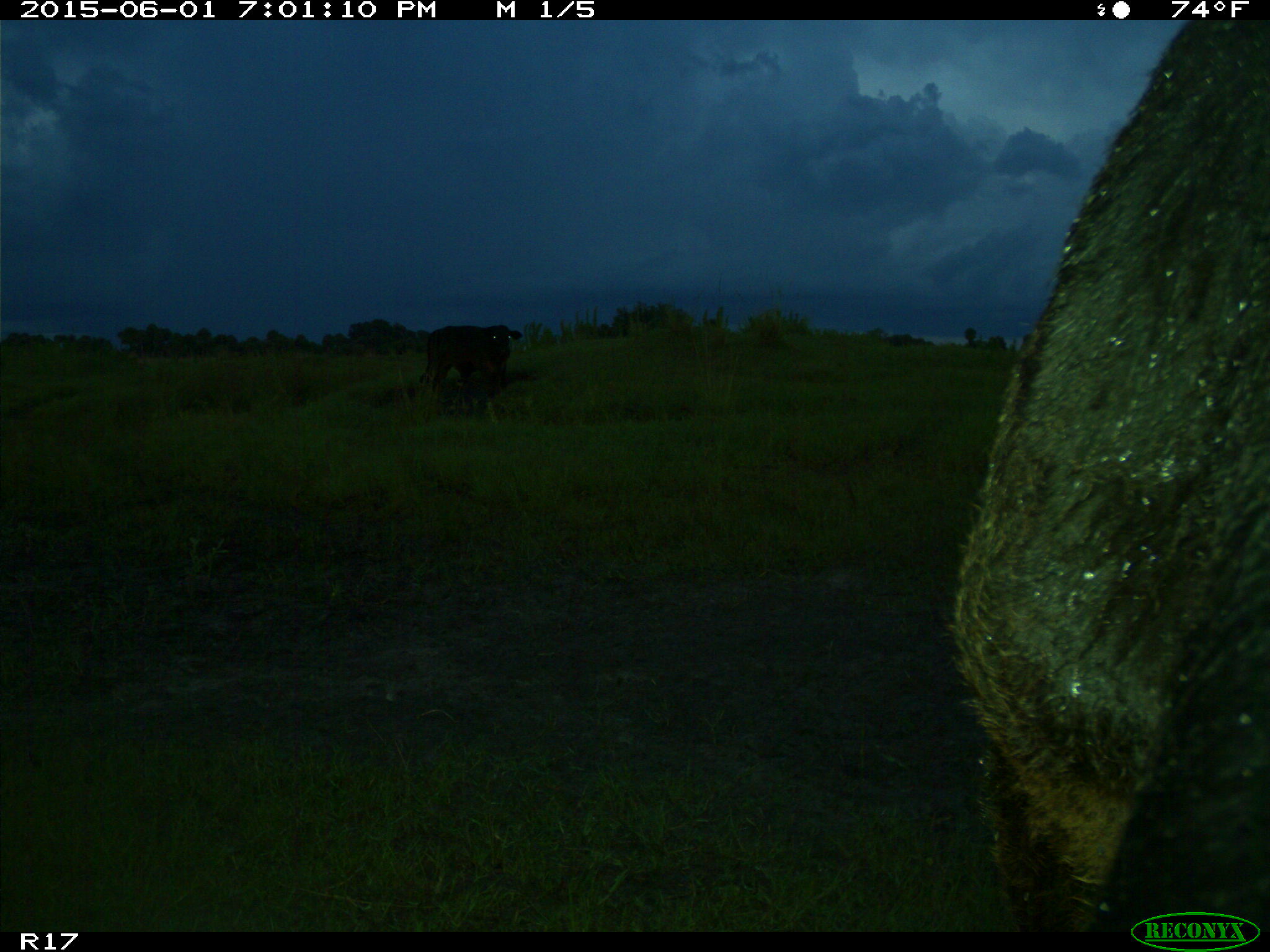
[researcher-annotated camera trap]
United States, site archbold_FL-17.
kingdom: Animalia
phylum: Chordata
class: Mammalia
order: Artiodactyla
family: Bovidae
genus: Bos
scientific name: Bos taurus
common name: domestic cow